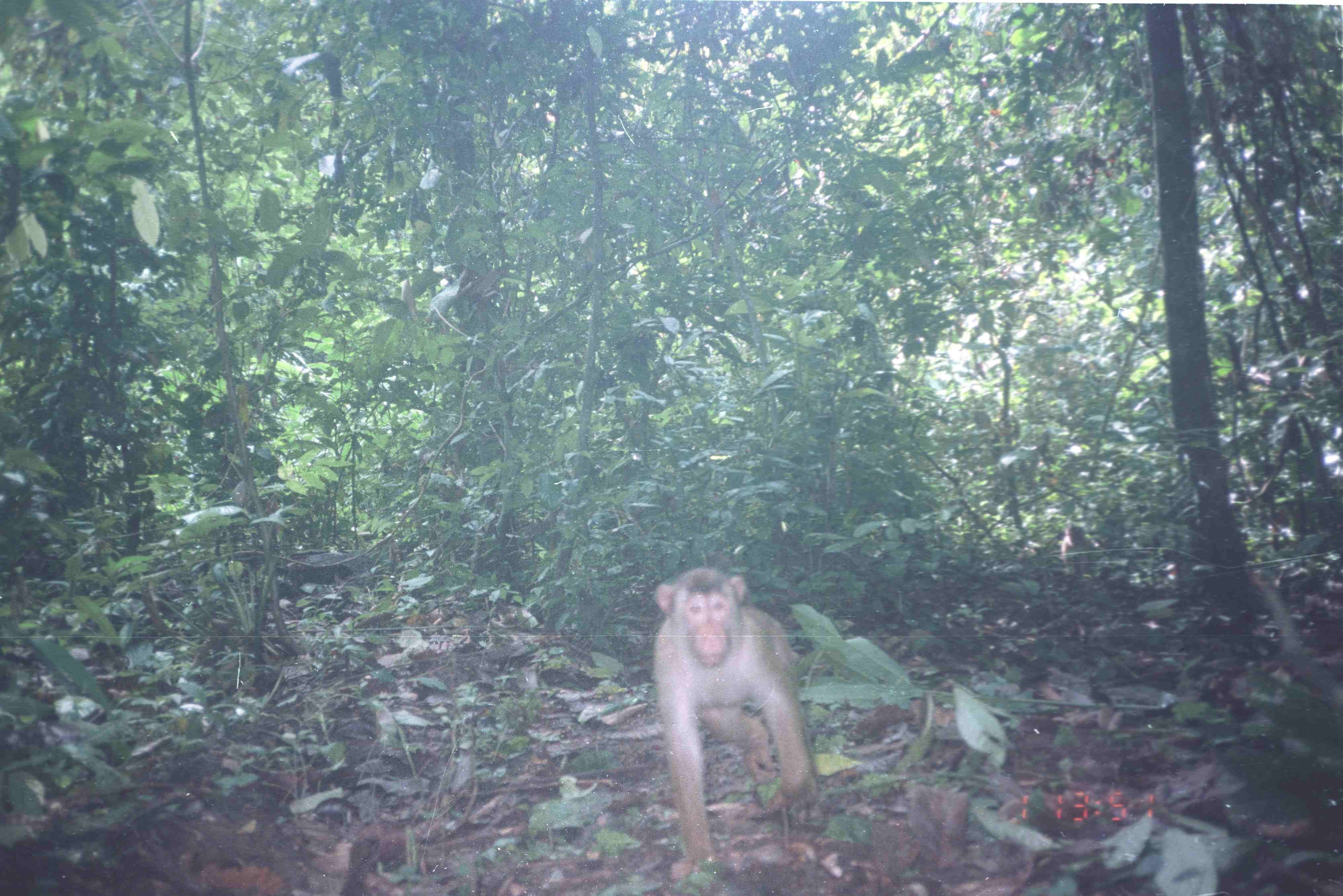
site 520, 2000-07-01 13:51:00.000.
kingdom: Animalia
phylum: Chordata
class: Mammalia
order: Primates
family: Cercopithecidae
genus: Macaca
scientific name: Macaca nemestrina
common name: southern pig-tailed macaque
Macaca nemestrina (southern pig-tailed macaque), count 1.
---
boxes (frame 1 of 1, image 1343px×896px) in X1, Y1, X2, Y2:
macaca nemestrina: 652, 566, 818, 866